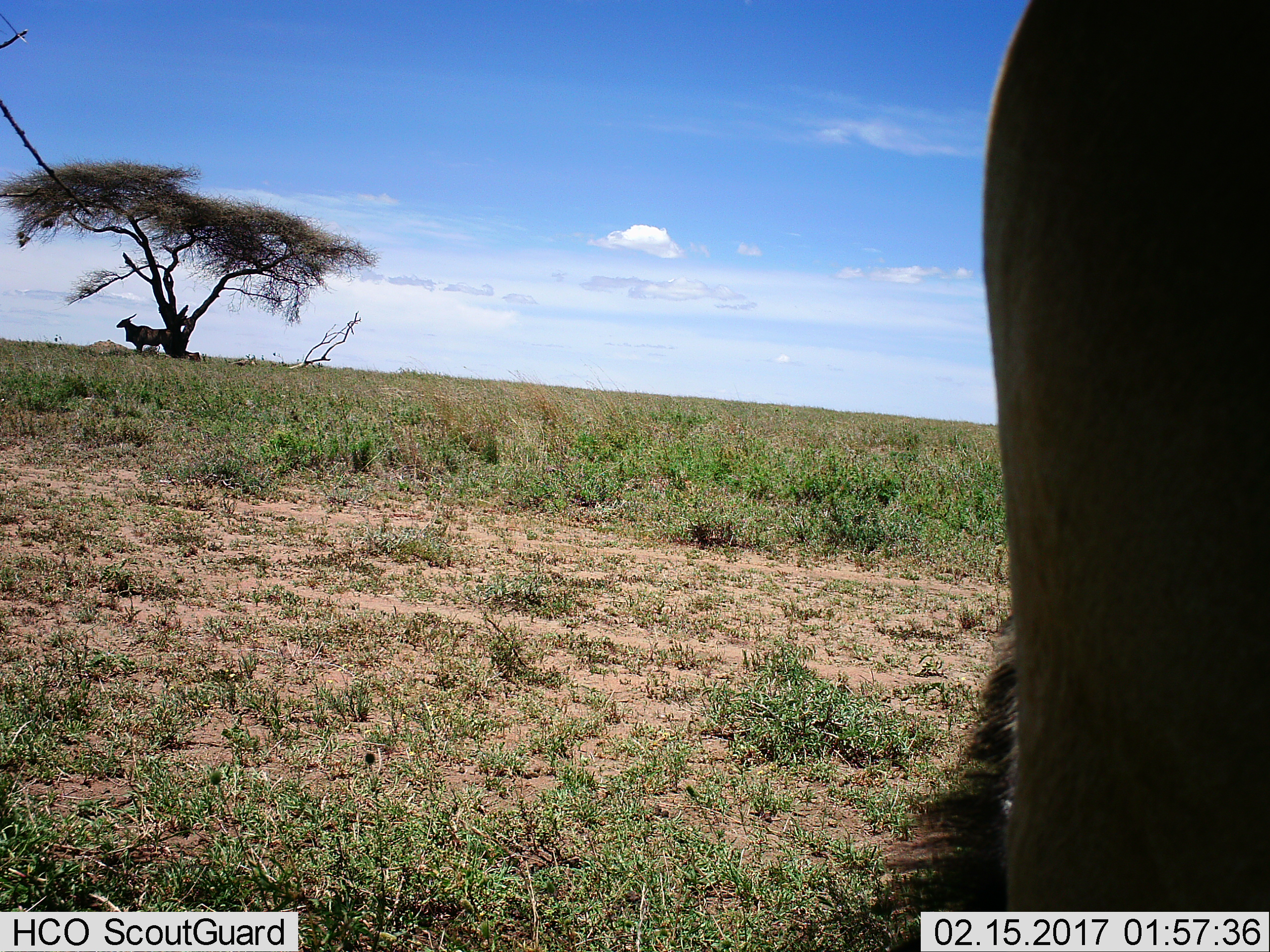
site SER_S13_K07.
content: unidentified animal